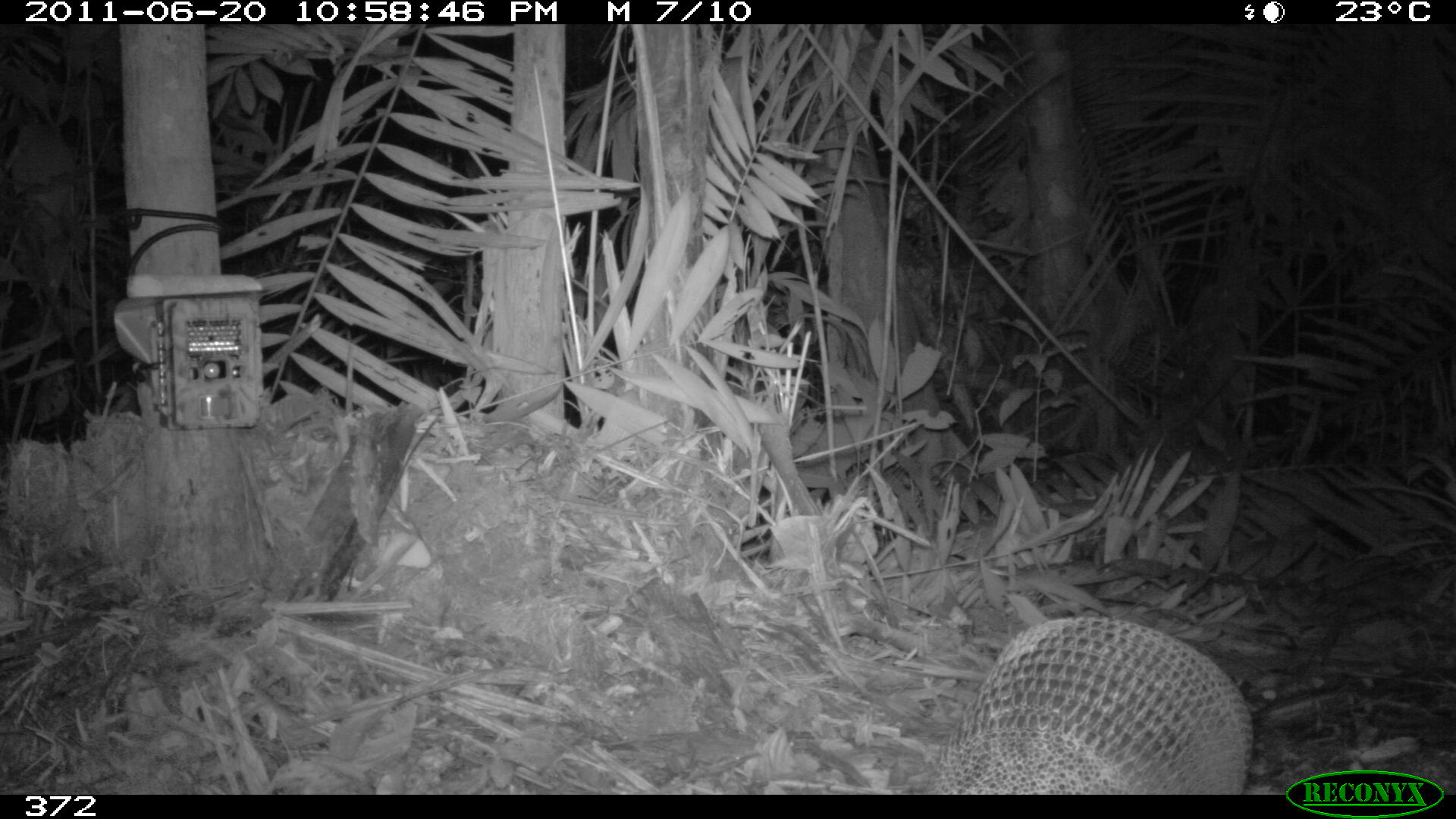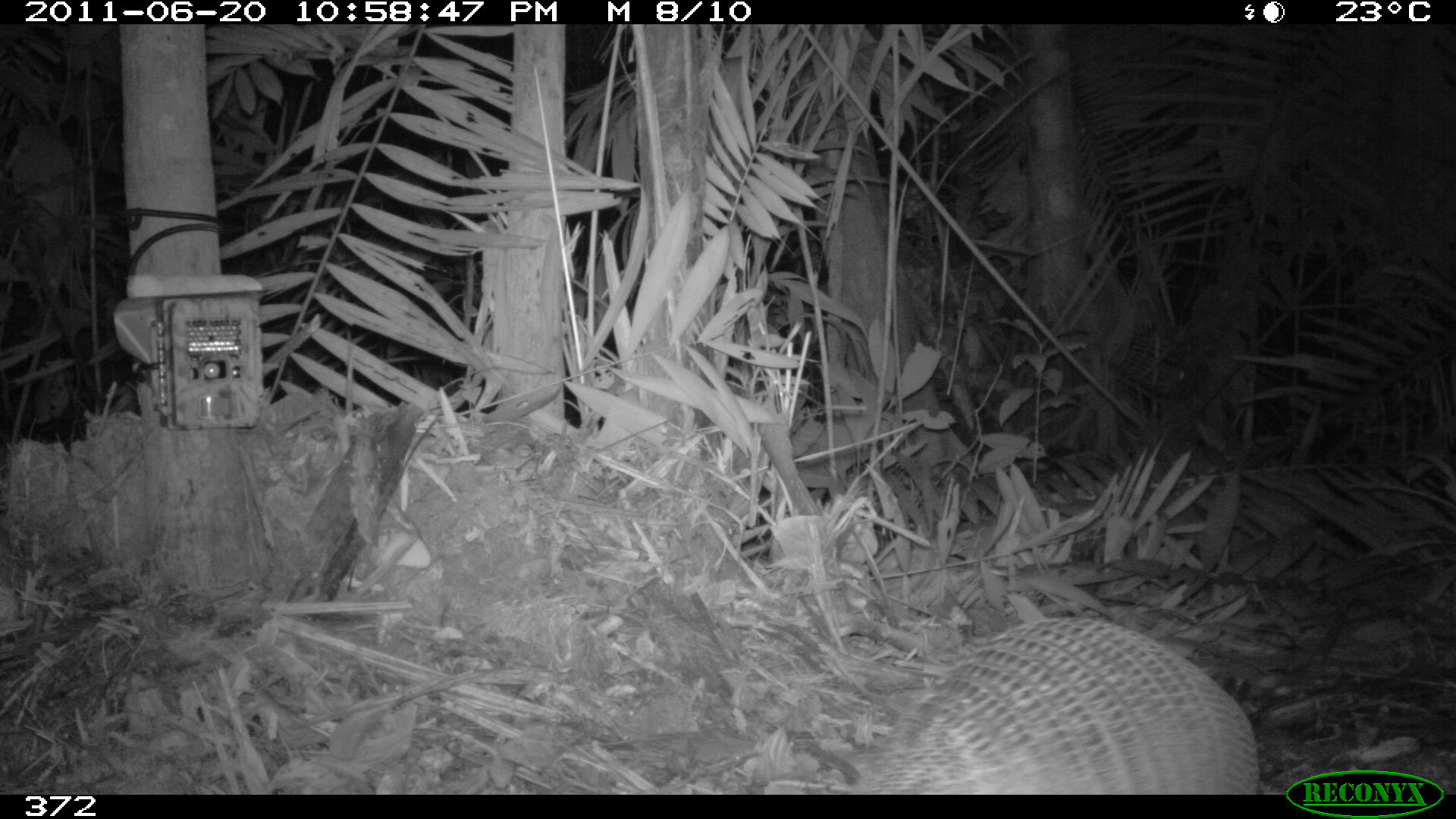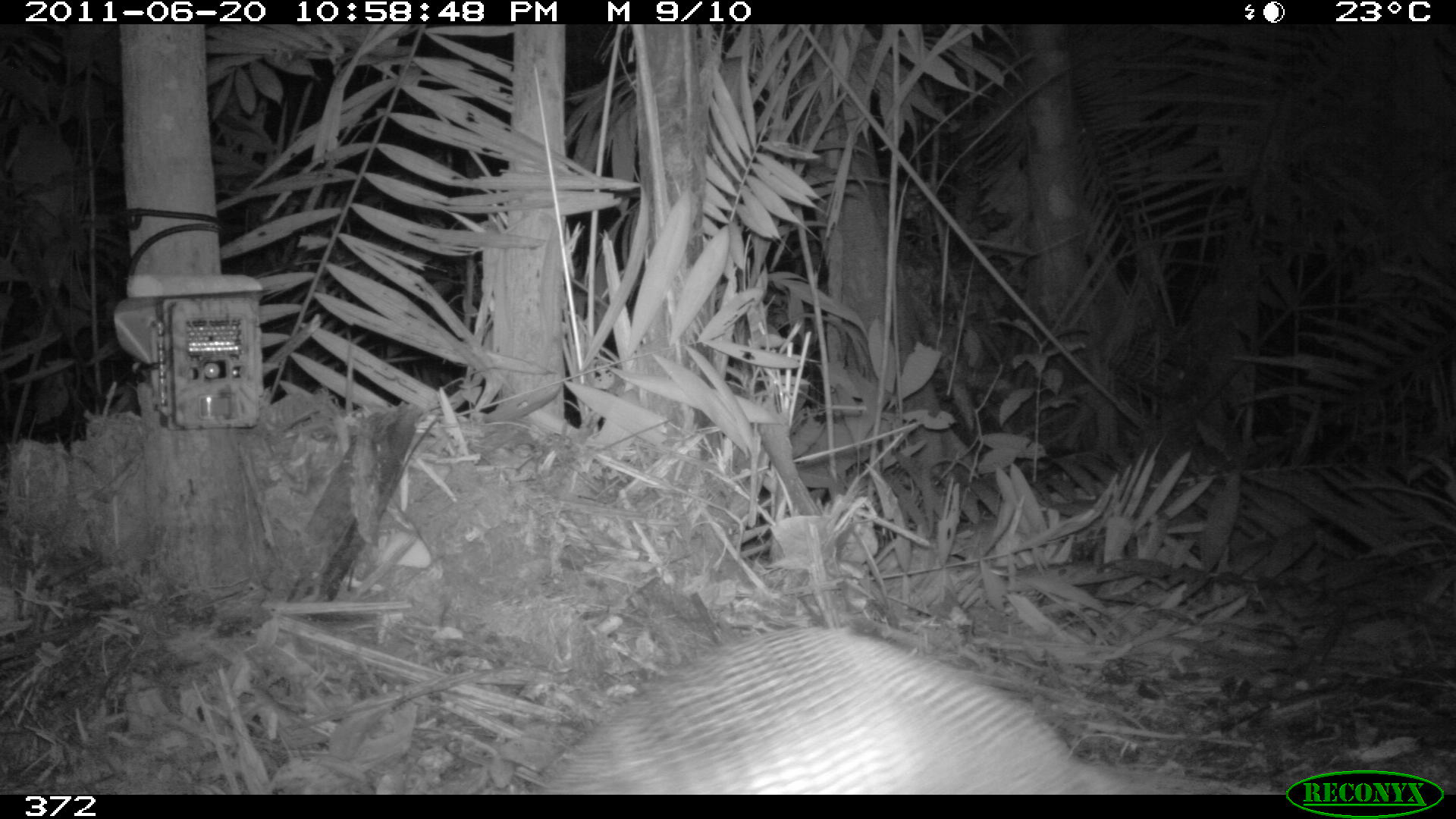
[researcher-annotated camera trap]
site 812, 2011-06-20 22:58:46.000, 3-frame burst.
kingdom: Animalia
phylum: Chordata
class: Mammalia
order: Cingulata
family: Dasypodidae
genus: Dasypus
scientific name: Dasypus novemcinctus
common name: nine-banded armadillo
Dasypus novemcinctus (nine-banded armadillo).